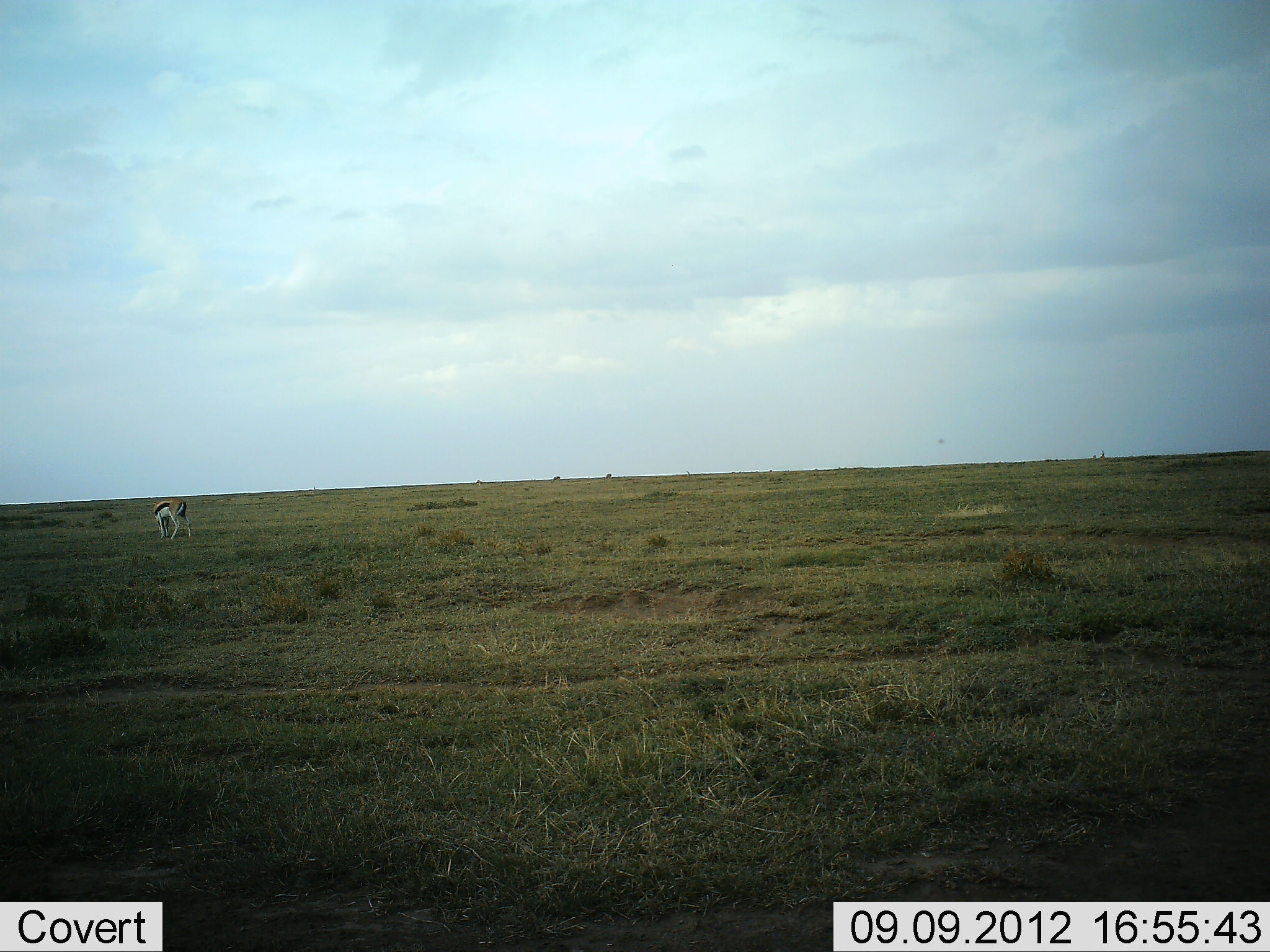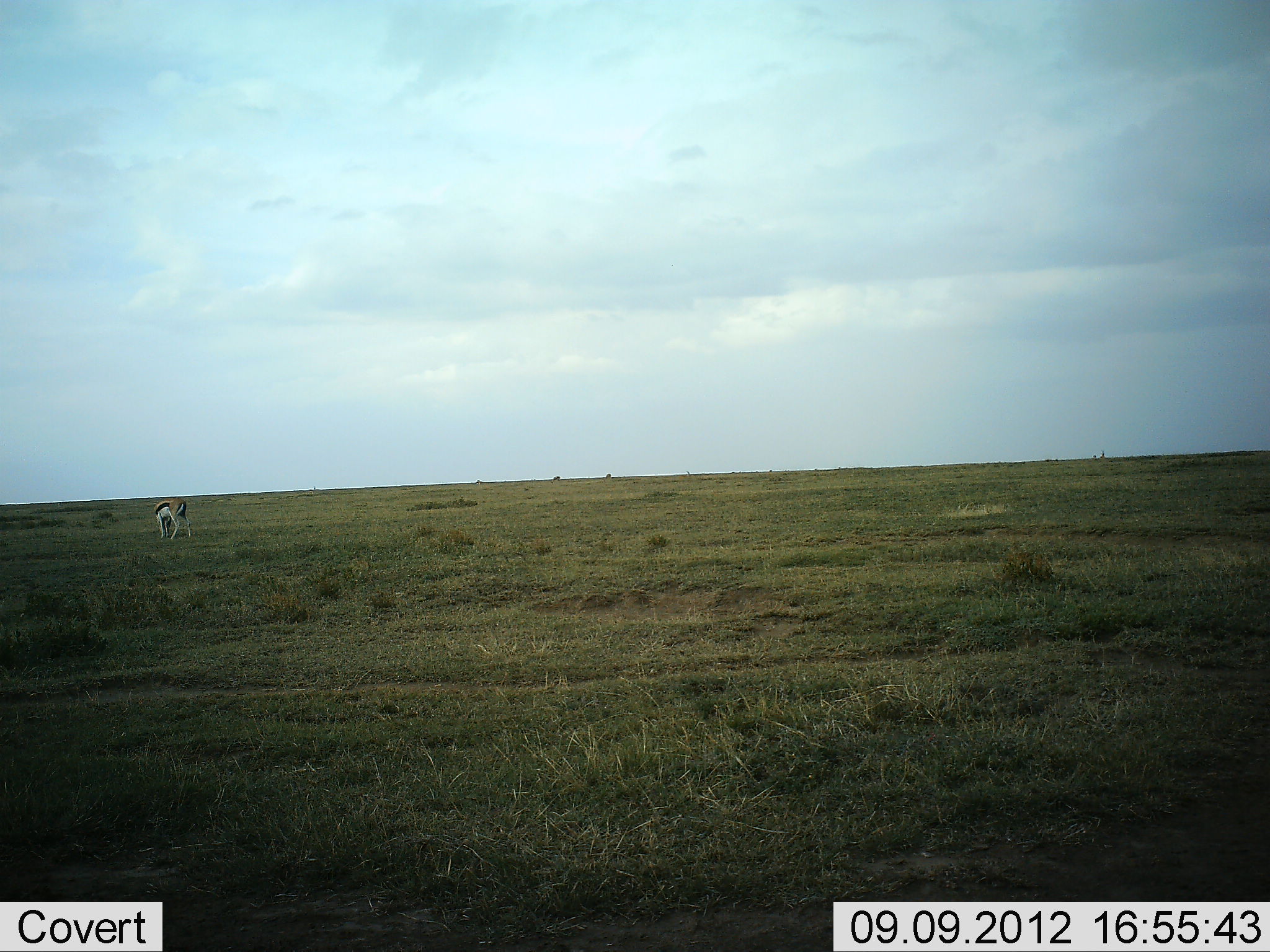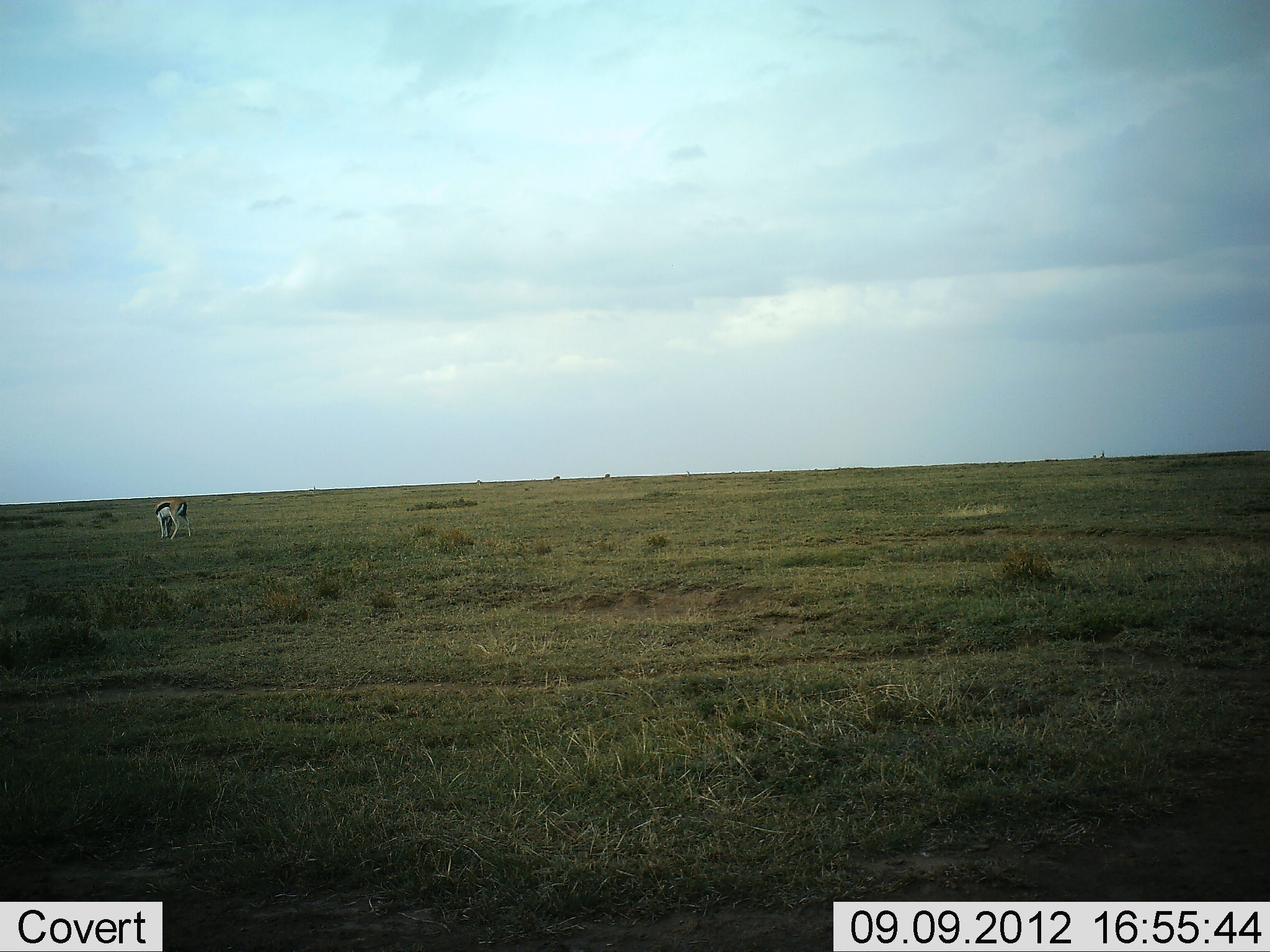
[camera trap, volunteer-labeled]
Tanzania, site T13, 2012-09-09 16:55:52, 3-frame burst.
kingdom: Animalia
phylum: Chordata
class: Mammalia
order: Artiodactyla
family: Bovidae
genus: Eudorcas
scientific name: Eudorcas thomsonii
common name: thomson's gazelle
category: gazellethomsons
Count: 1.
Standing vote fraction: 50%.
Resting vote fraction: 0%.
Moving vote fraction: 0%.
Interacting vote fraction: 0%.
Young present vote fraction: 0%.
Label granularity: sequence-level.